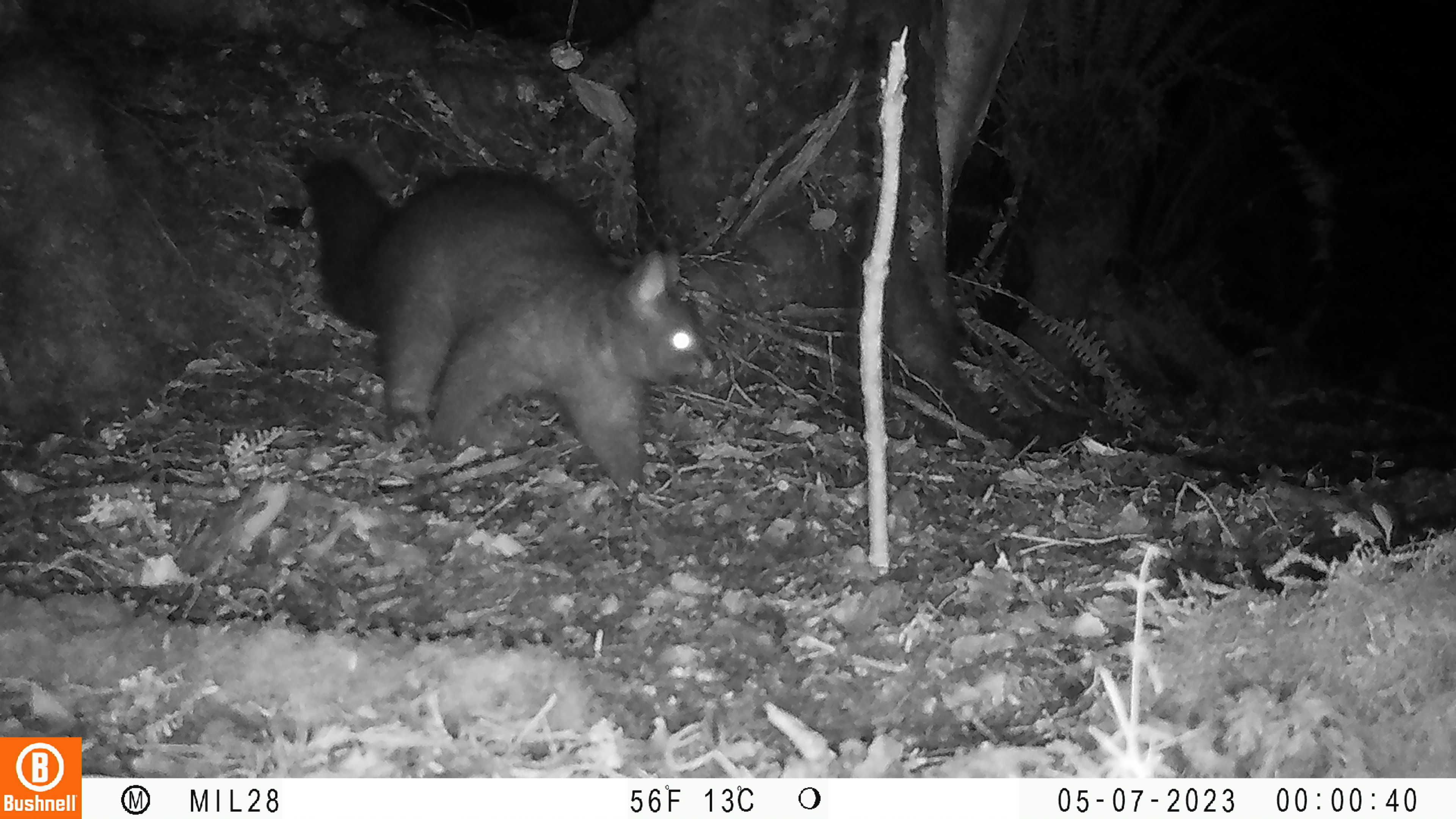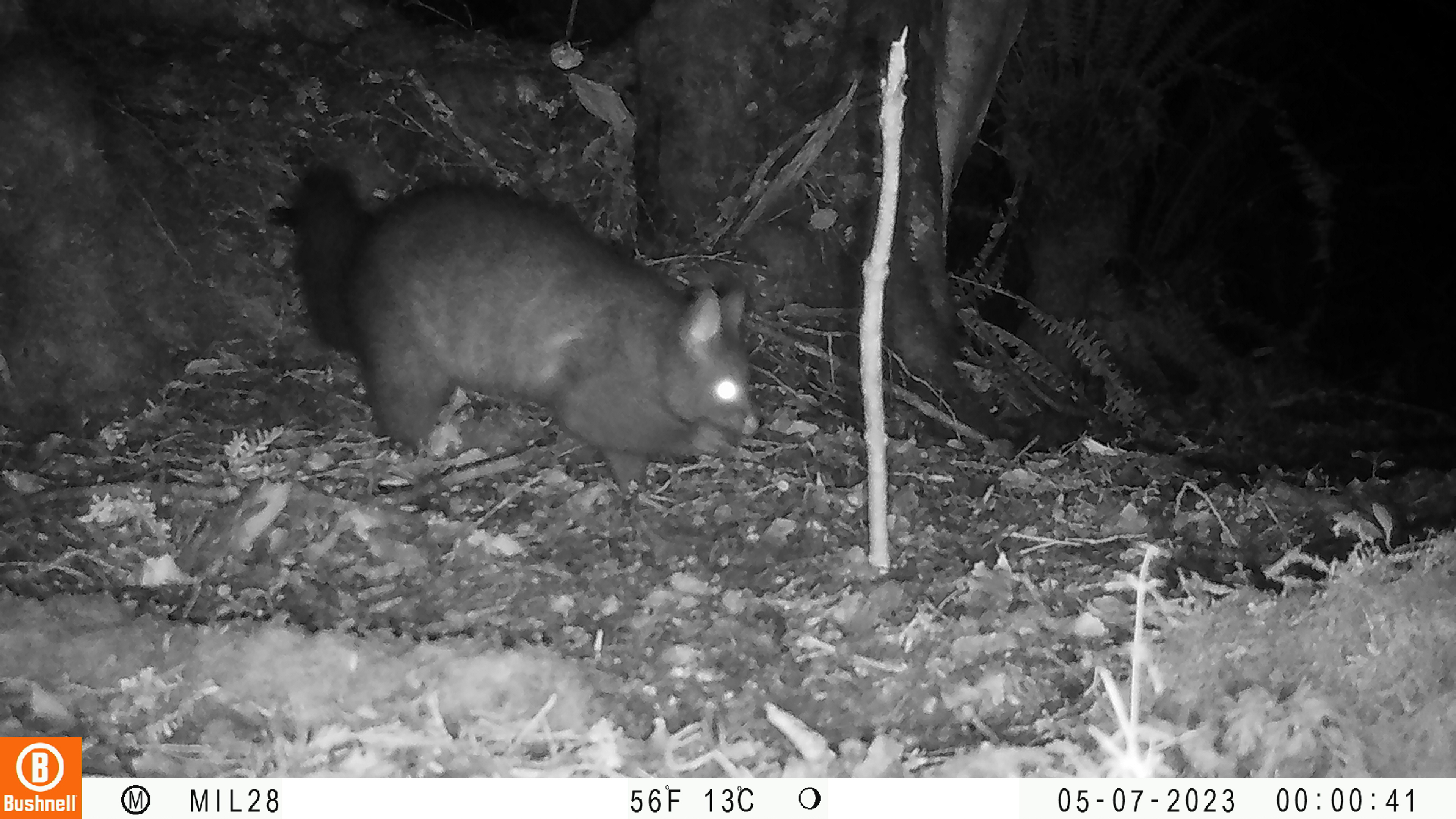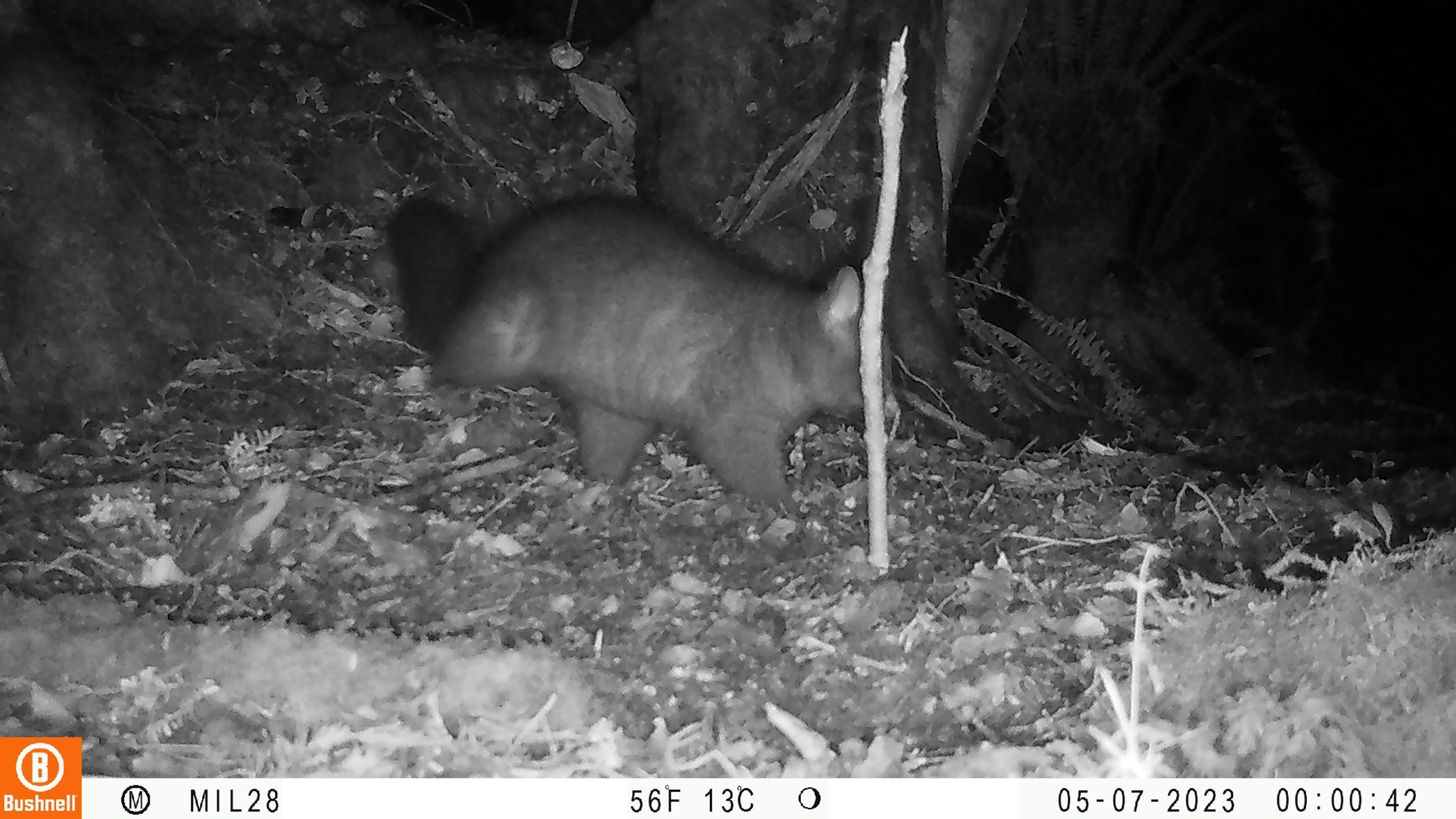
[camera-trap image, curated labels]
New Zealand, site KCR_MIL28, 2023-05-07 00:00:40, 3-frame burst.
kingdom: Animalia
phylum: Chordata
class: Mammalia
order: Diprotodontia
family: Phalangeridae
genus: Trichosurus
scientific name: Trichosurus vulpecula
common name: common brushtail possum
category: possum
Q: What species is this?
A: Possum (common brushtail possum) (Trichosurus vulpecula).